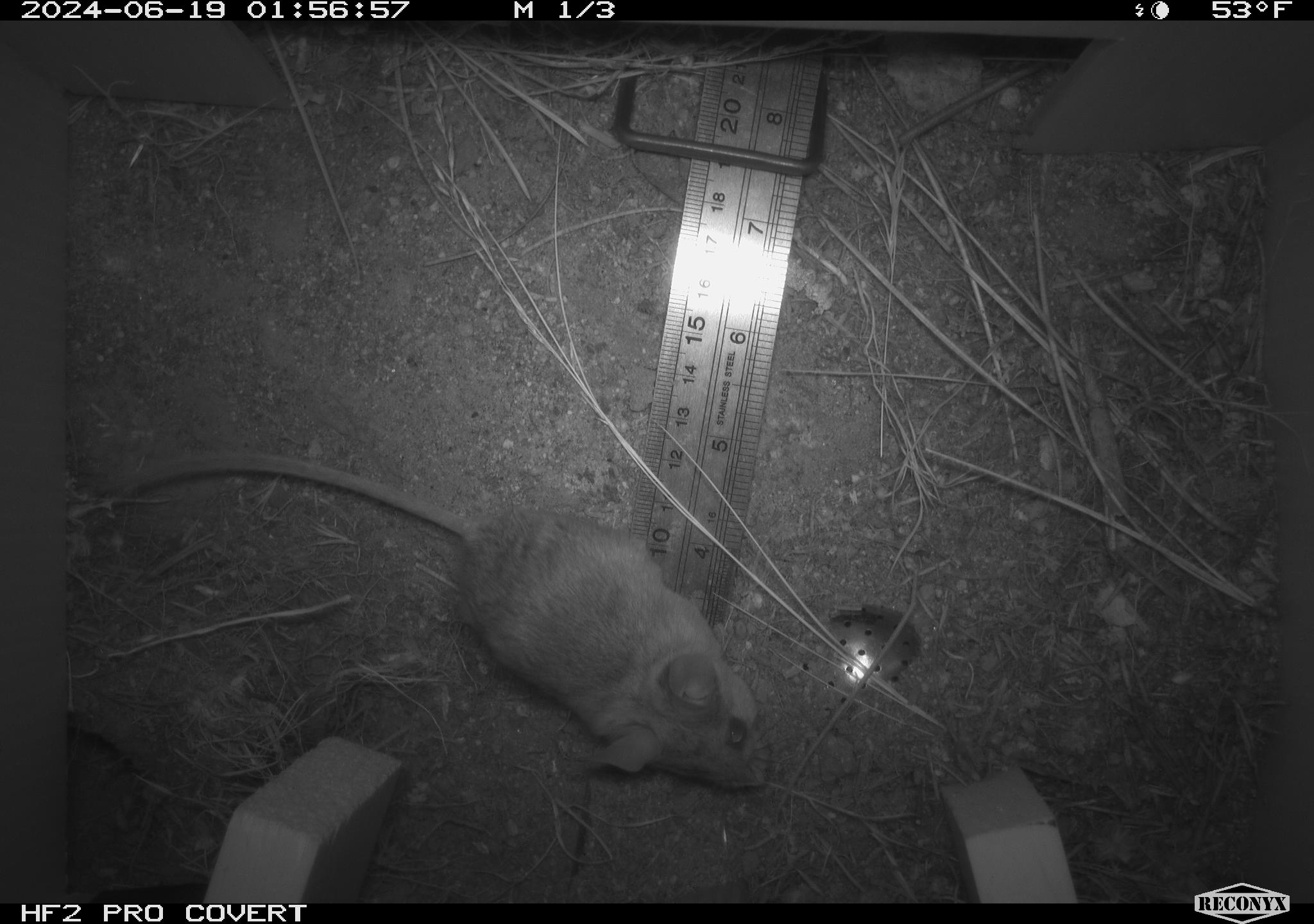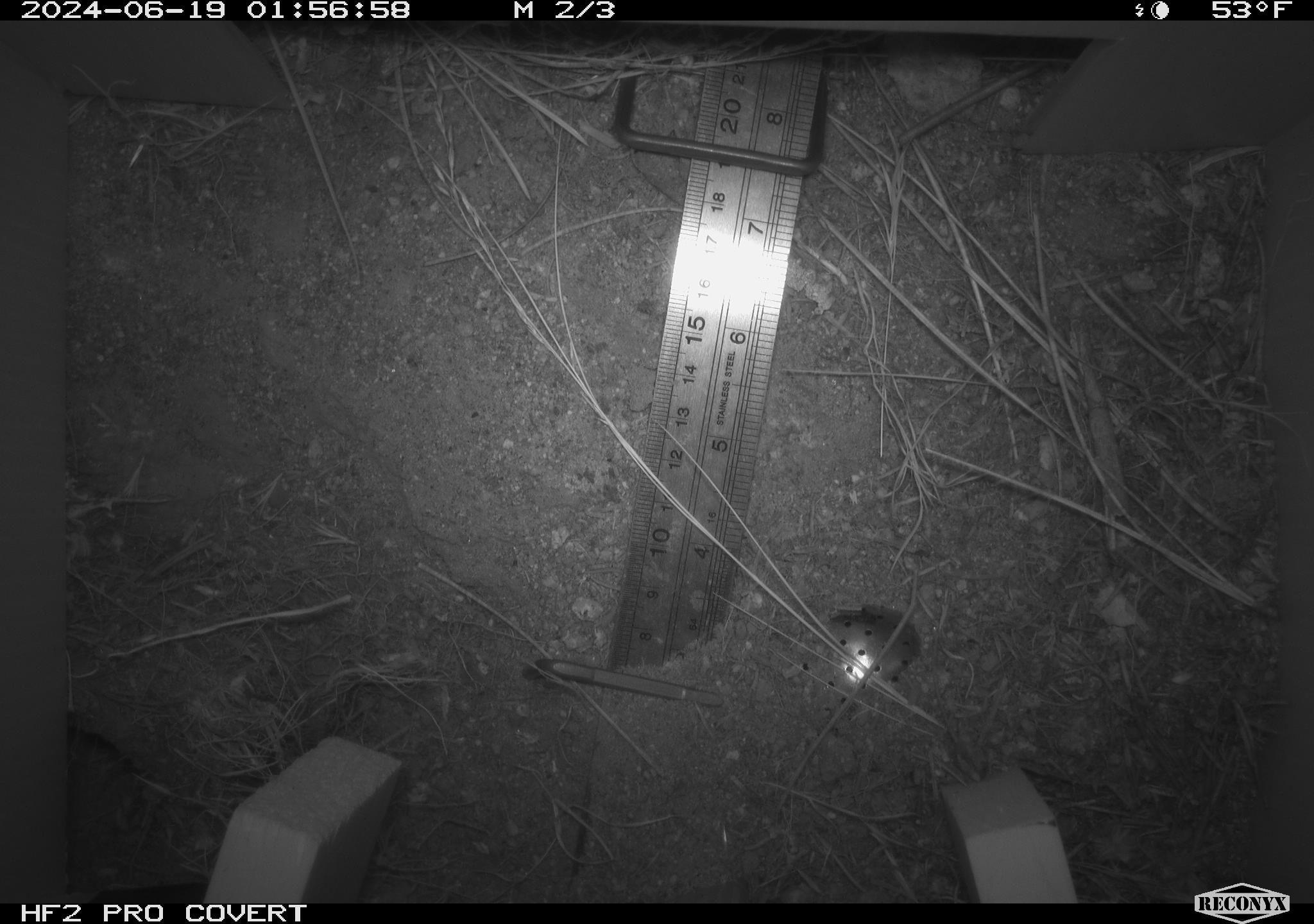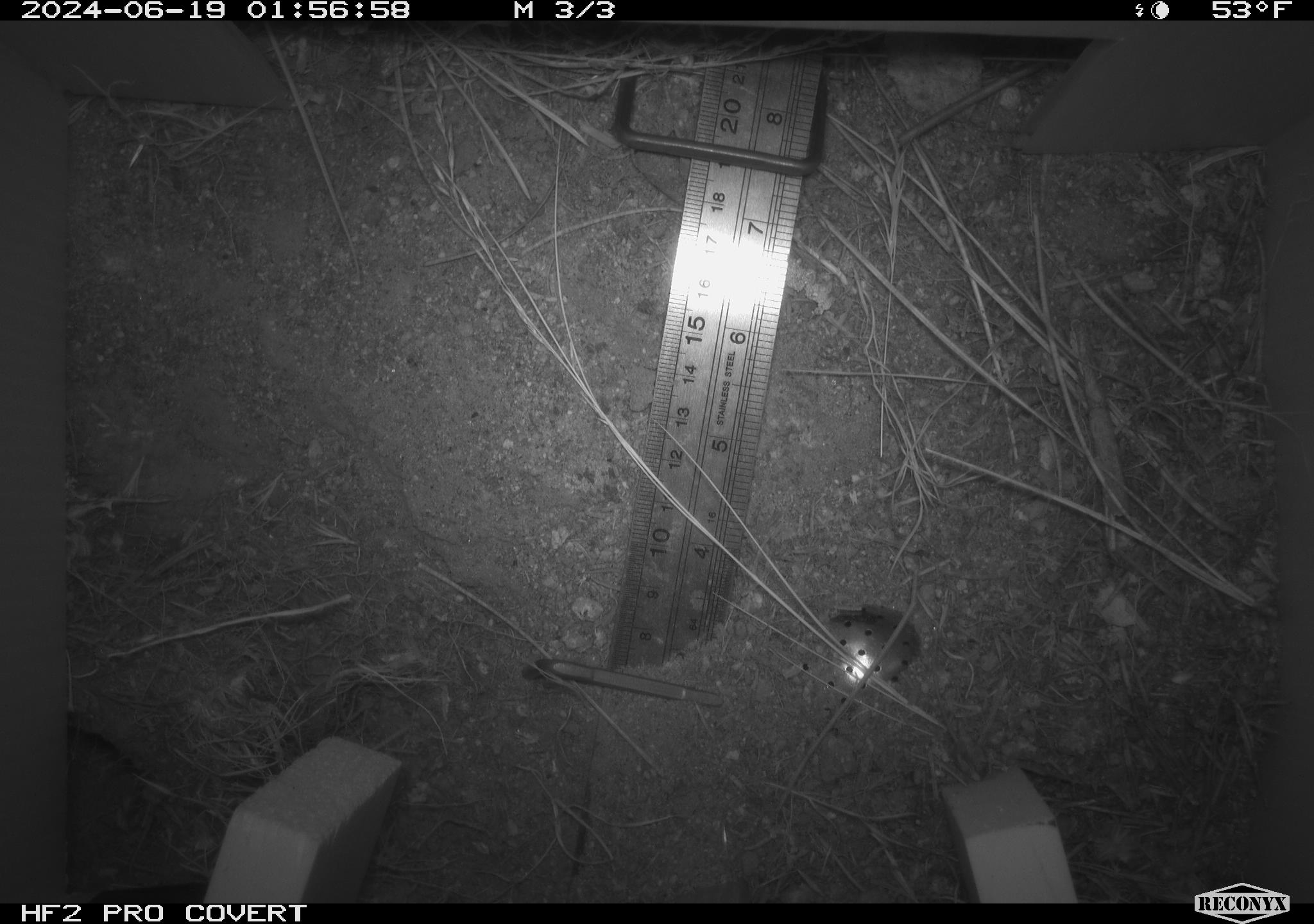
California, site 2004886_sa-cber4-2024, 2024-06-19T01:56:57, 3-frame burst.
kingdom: Animalia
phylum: Chordata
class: Mammalia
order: Rodentia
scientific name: Rodentia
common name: mouse species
Mouse species (Rodentia).